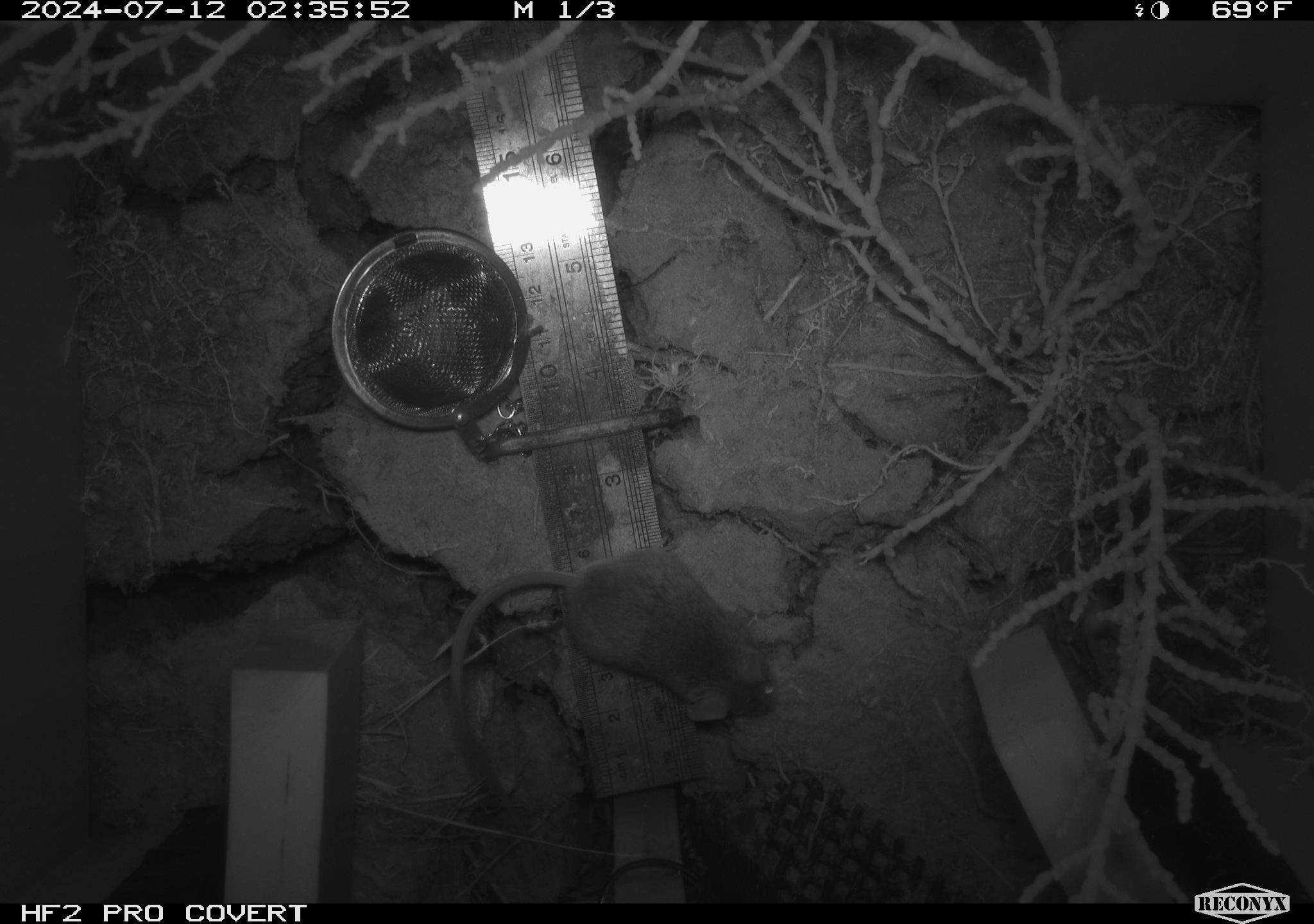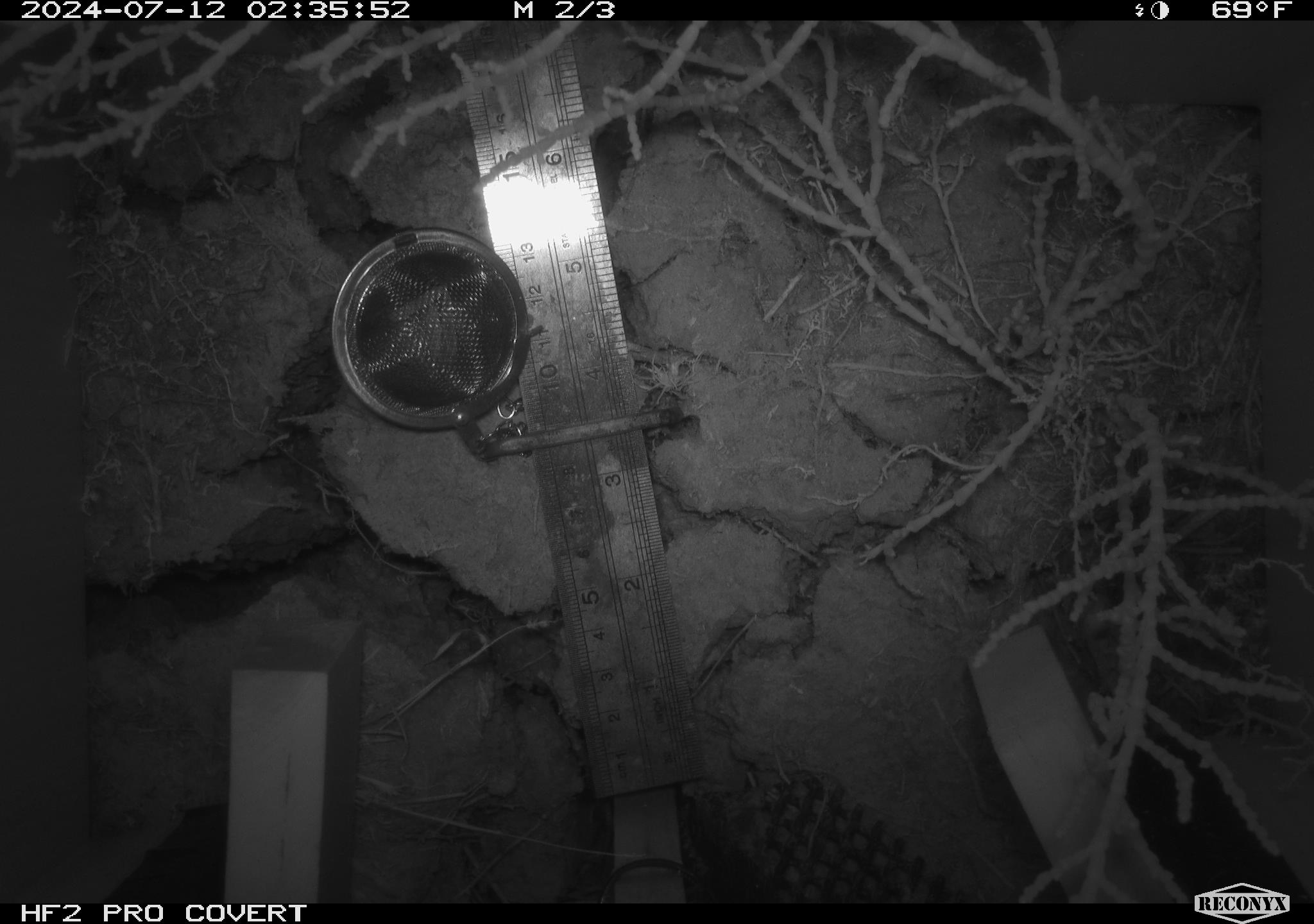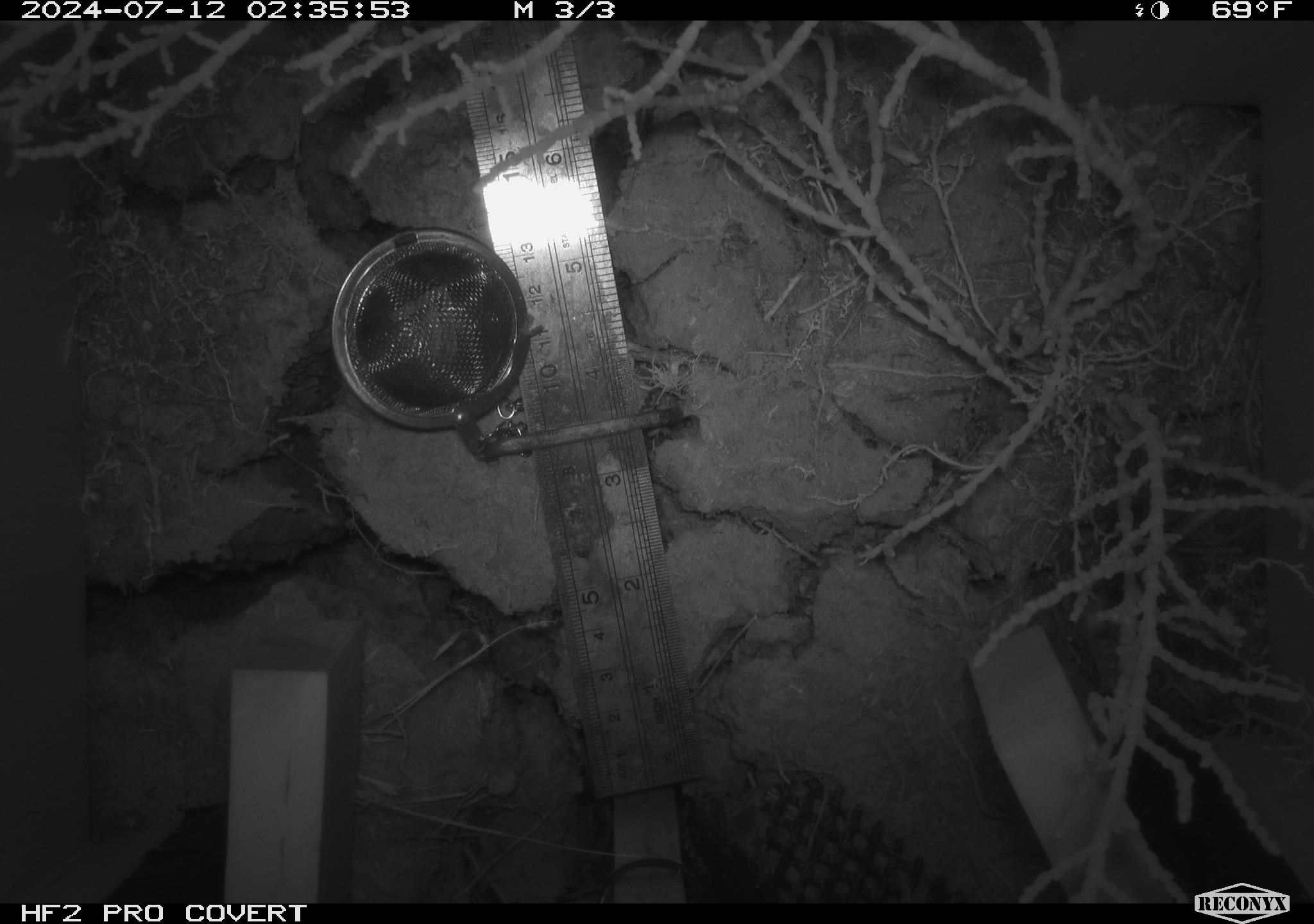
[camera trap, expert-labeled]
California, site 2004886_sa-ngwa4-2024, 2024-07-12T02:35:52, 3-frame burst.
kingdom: Animalia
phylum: Chordata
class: Mammalia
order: Rodentia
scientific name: Rodentia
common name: mouse species